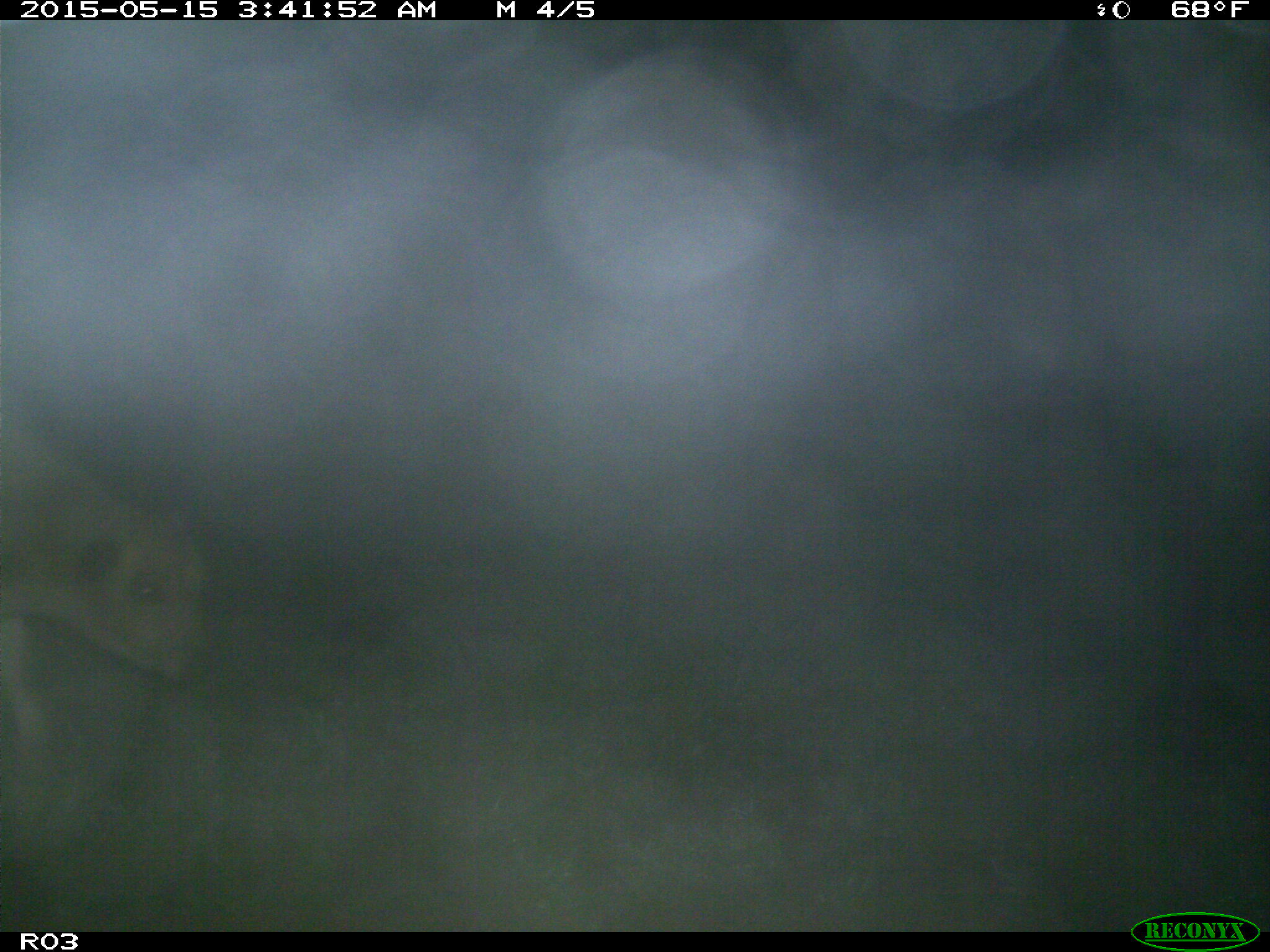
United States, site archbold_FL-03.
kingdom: Animalia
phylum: Chordata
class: Mammalia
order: Artiodactyla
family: Bovidae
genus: Bos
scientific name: Bos taurus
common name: domestic cow